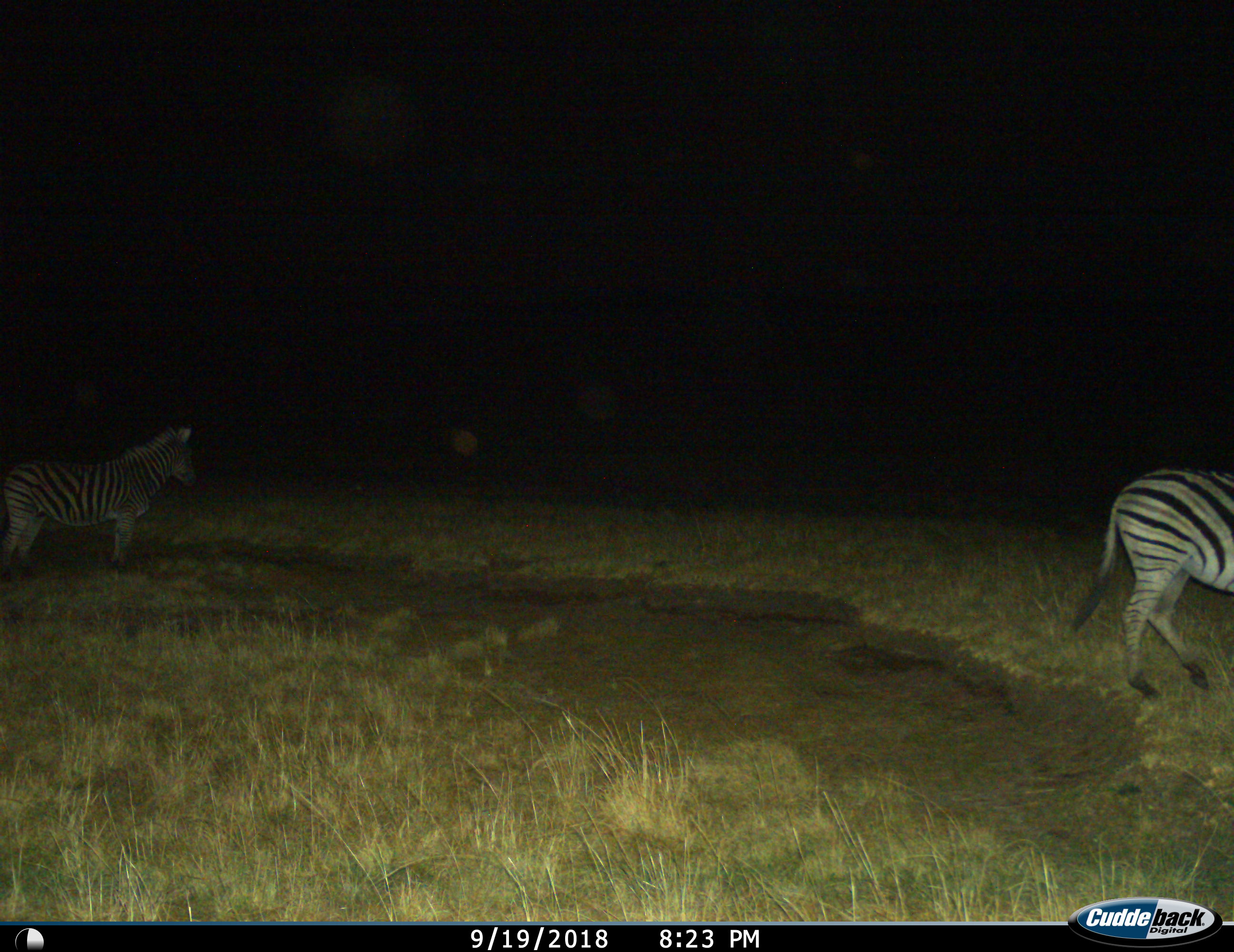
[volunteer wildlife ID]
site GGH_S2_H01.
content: unidentified animal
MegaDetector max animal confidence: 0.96